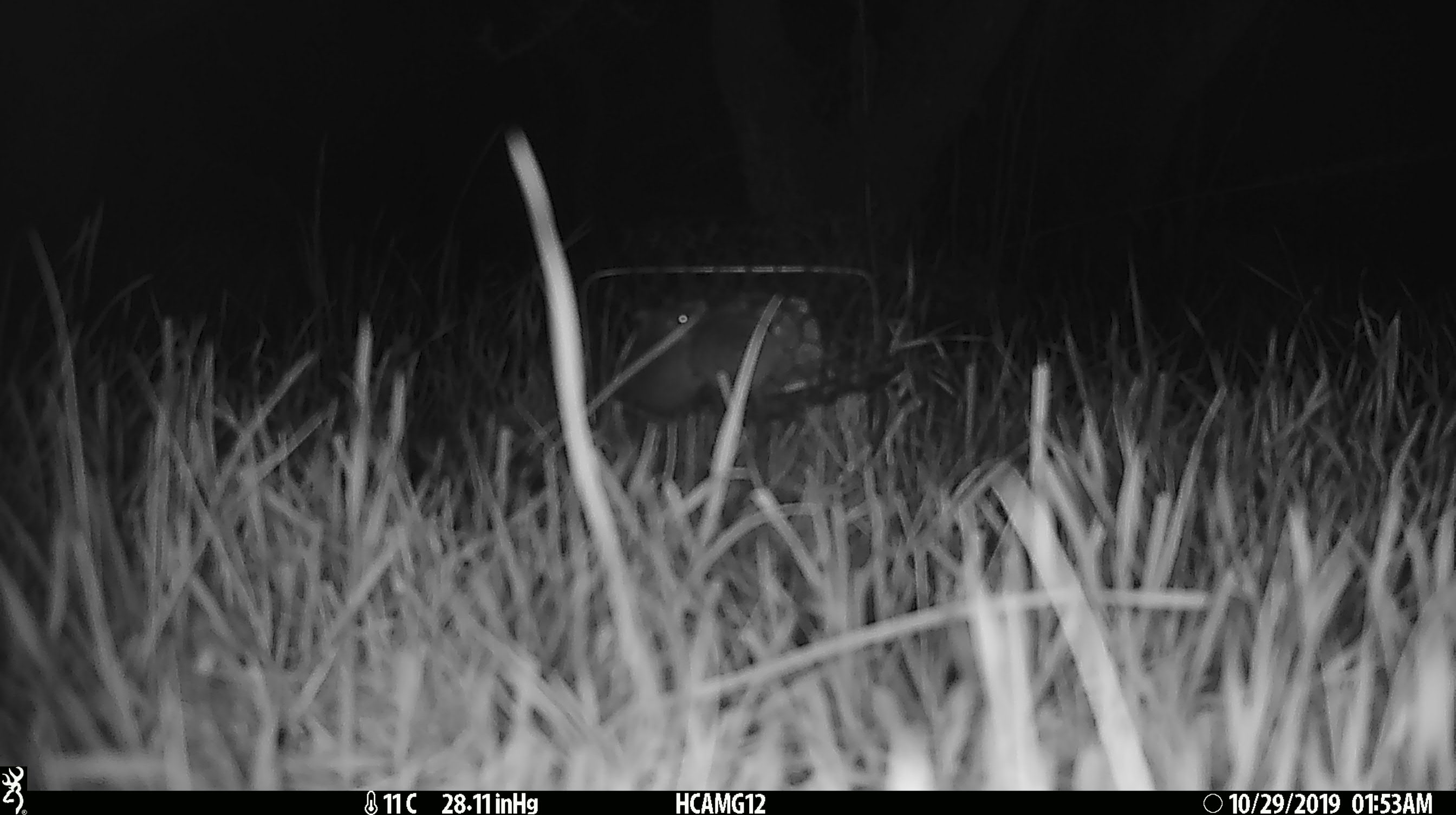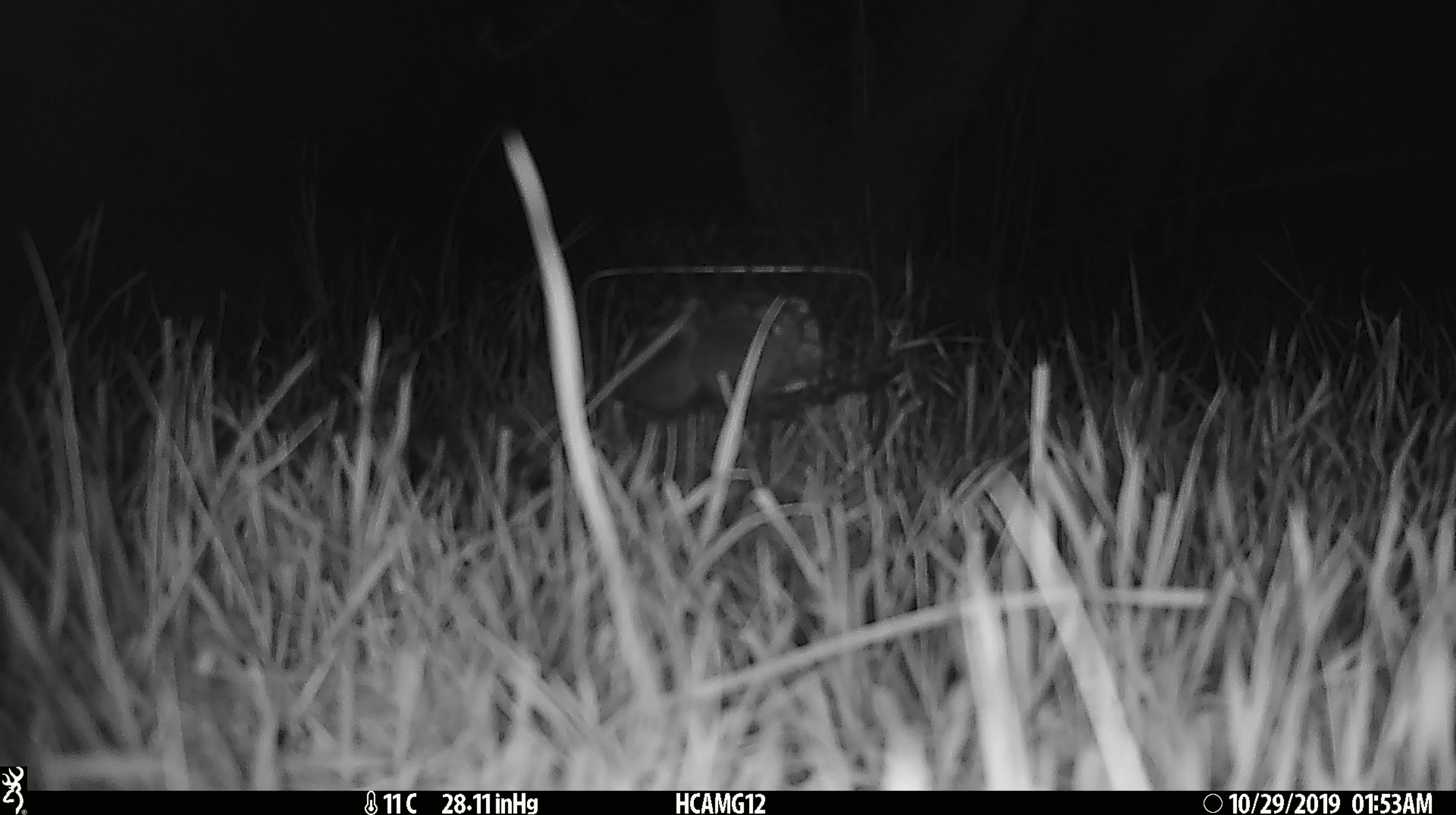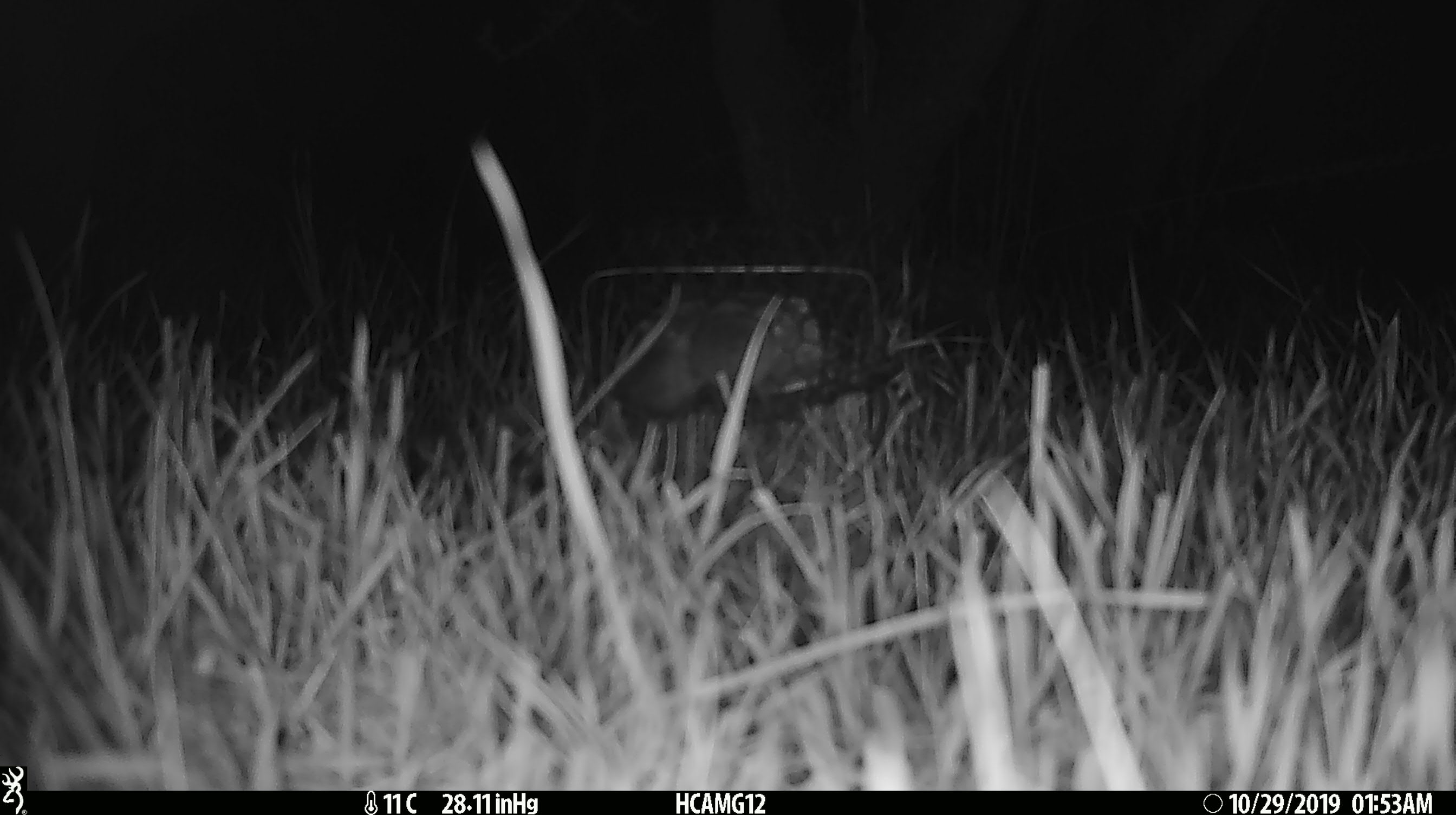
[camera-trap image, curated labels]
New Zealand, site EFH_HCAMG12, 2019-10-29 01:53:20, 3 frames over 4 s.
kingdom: Animalia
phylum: Chordata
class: Mammalia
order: Rodentia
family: Muridae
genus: Mus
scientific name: Mus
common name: mouse